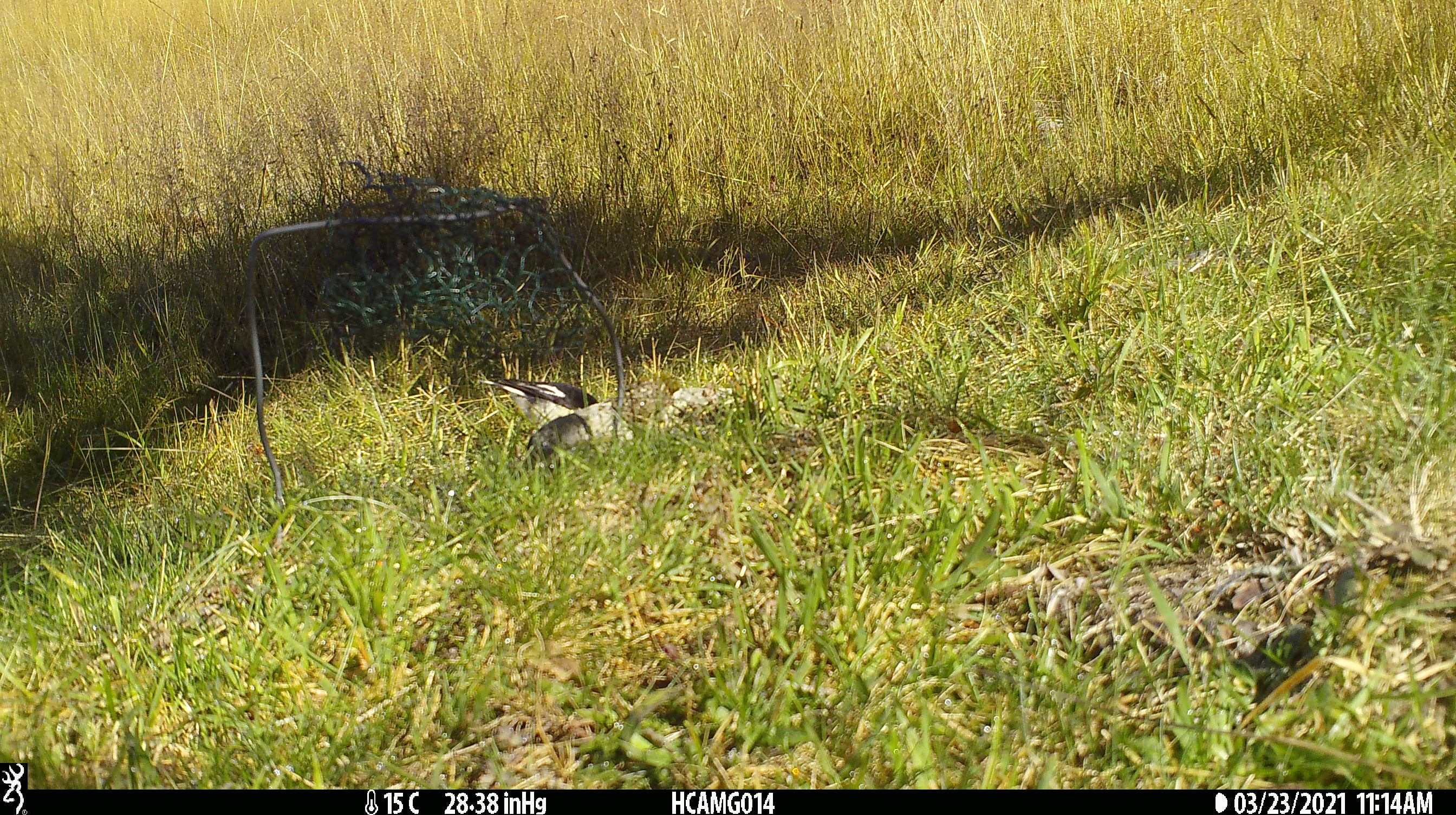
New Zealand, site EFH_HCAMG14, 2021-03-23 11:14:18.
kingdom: Animalia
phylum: Chordata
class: Aves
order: Passeriformes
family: Petroicidae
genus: Petroica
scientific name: Petroica macrocephala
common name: tomtit